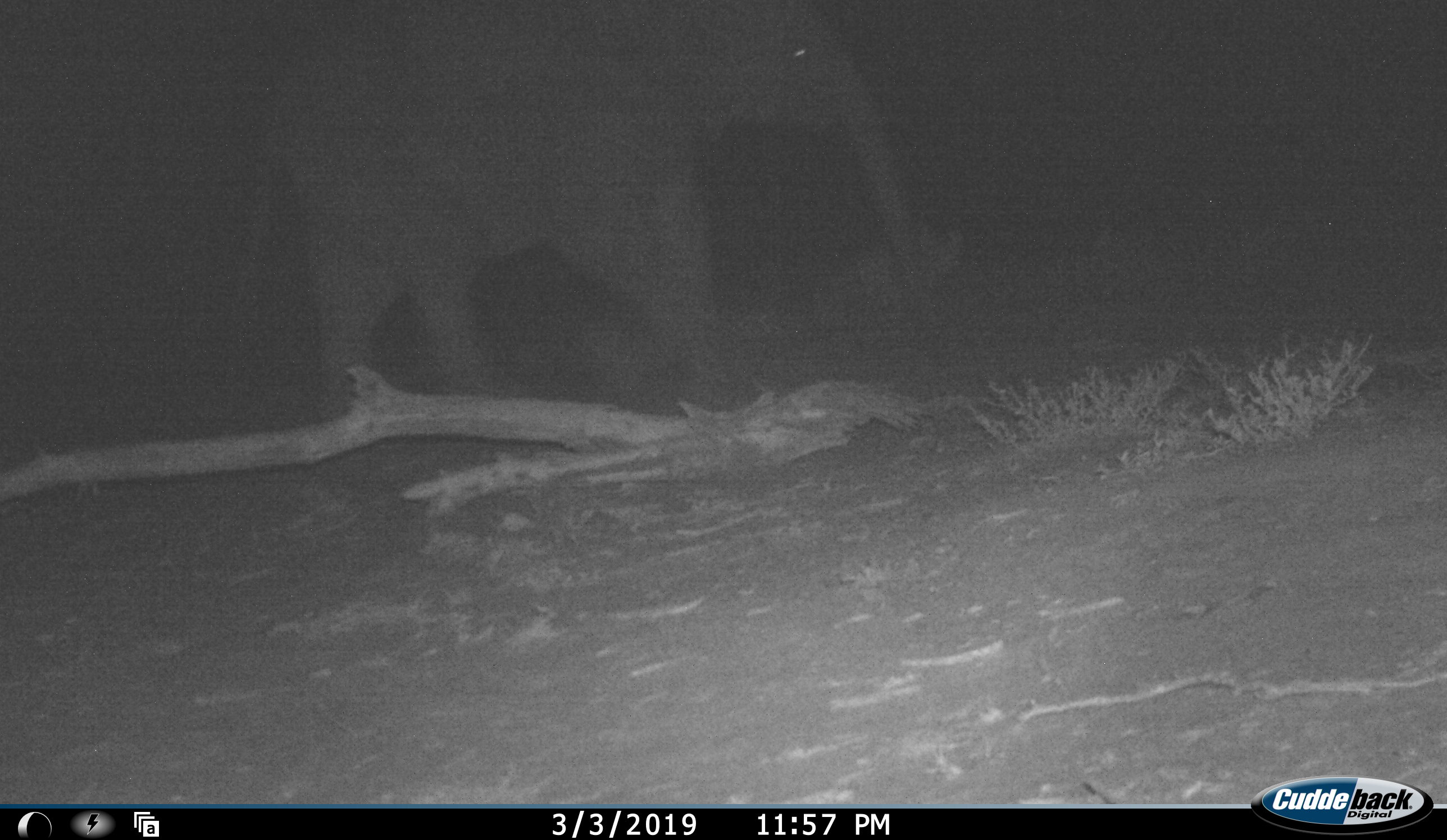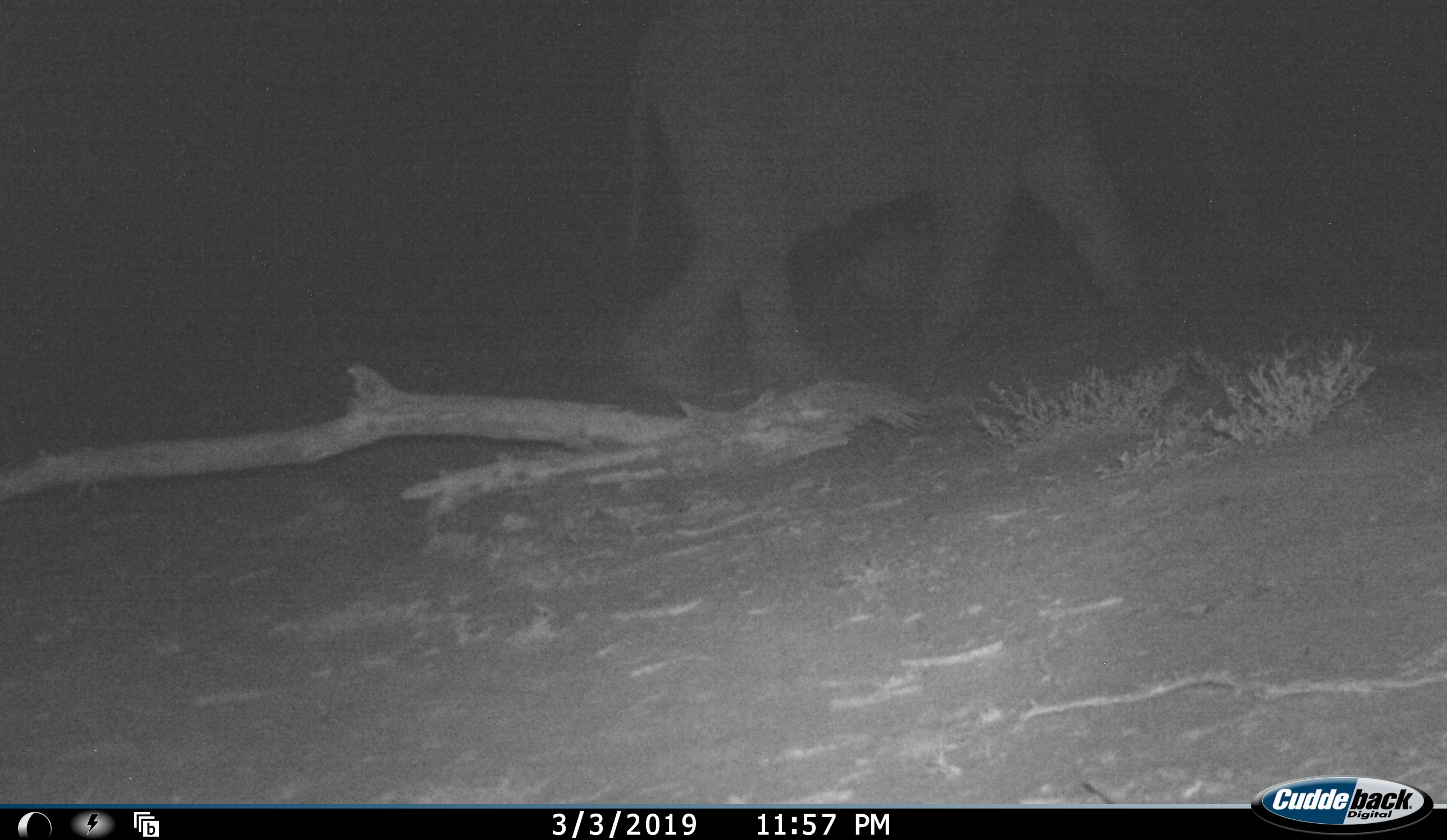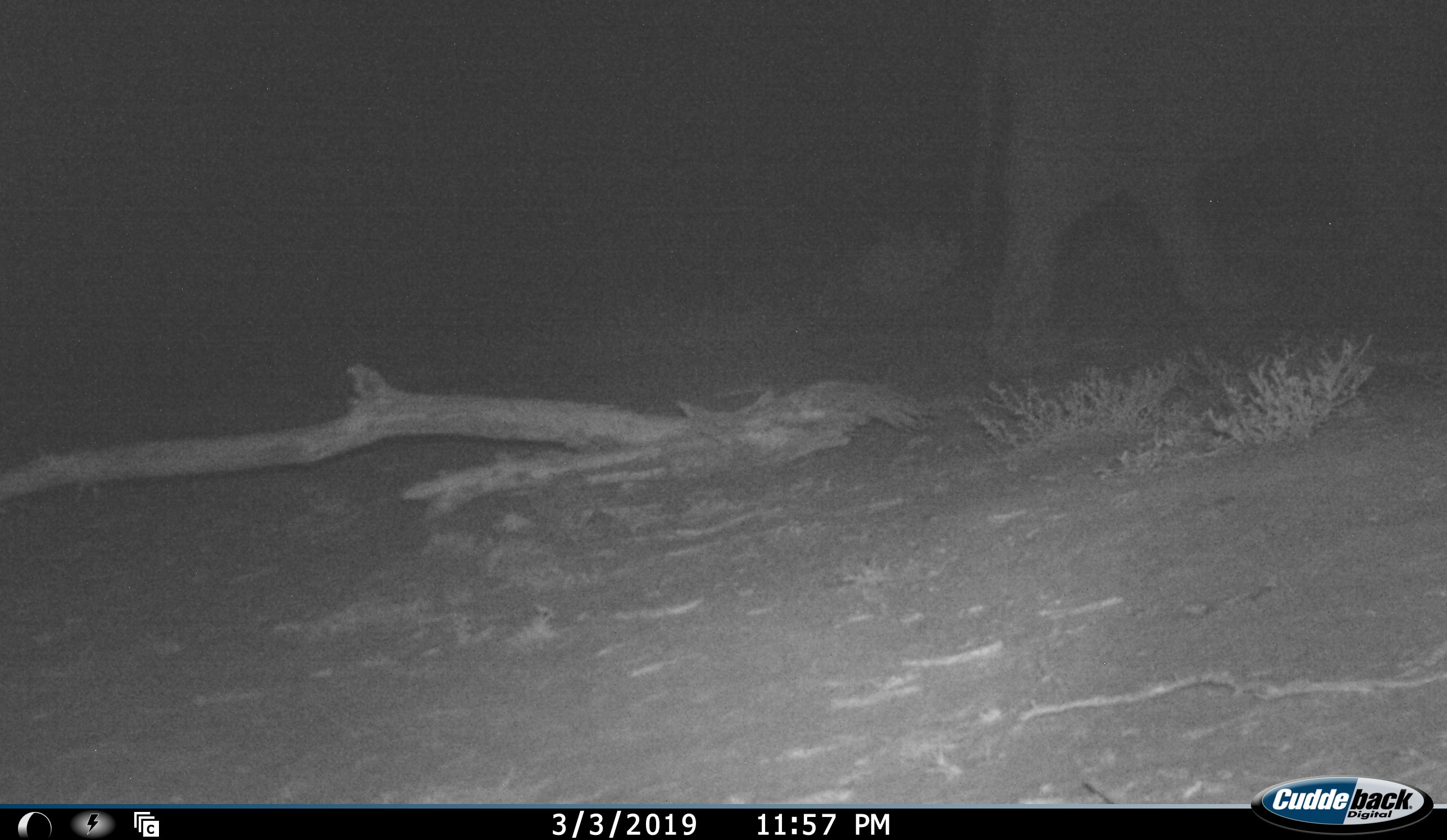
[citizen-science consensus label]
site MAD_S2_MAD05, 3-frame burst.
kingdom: Animalia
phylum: Chordata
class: Mammalia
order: Proboscidea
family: Elephantidae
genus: Loxodonta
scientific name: Loxodonta africana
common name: african bush elephant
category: elephant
Elephant (african bush elephant) (Loxodonta africana), count 1. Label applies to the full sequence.